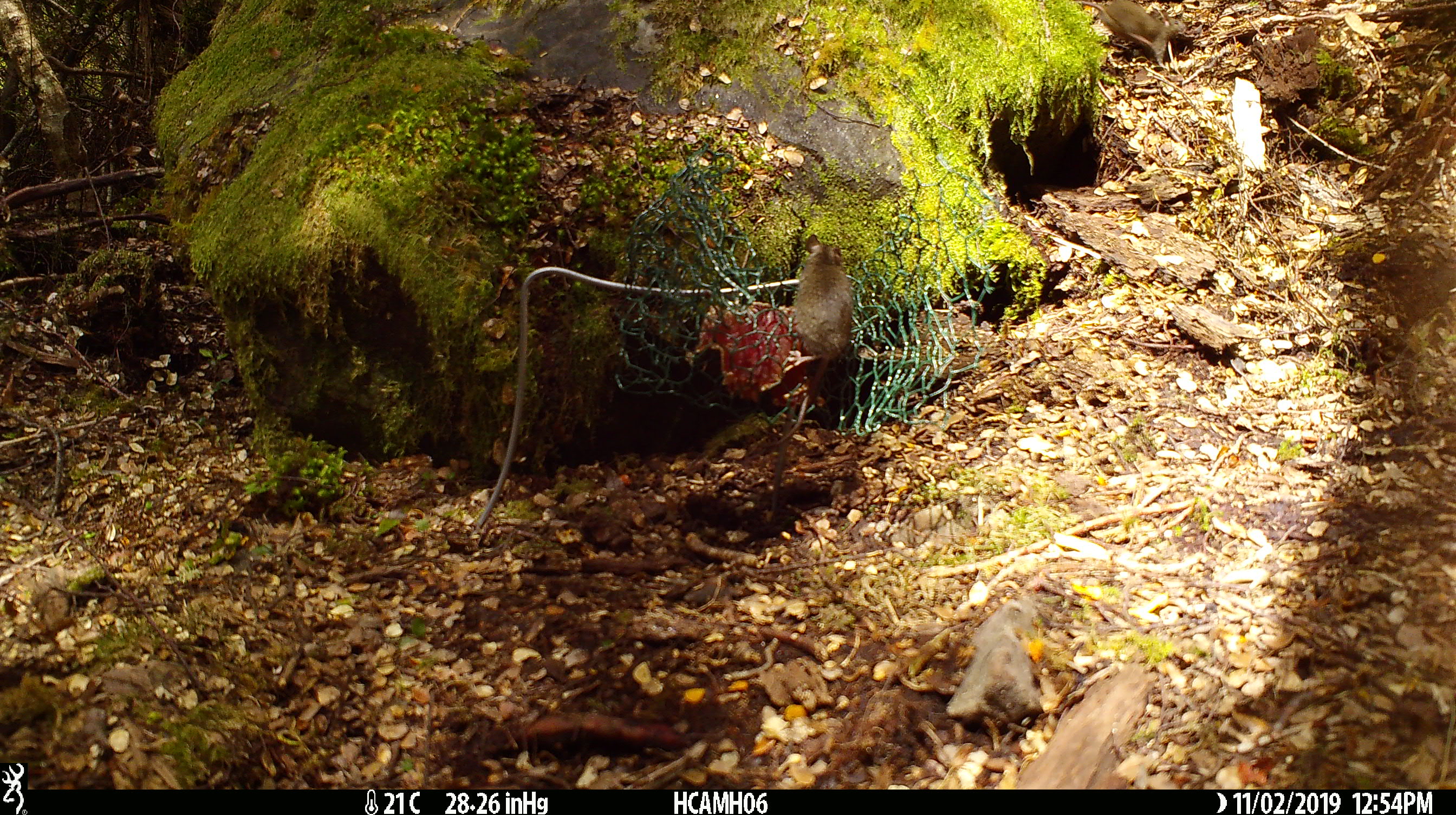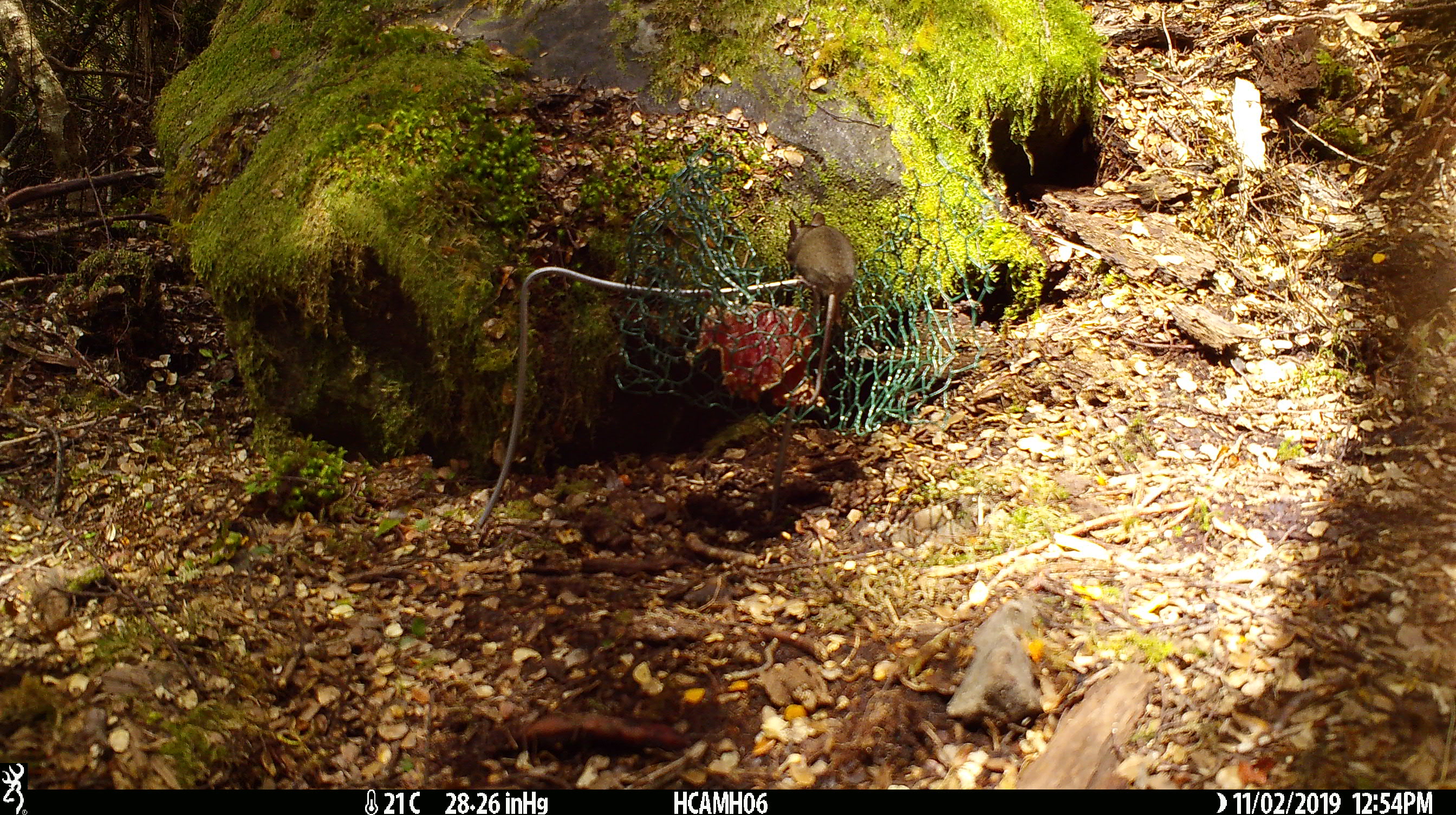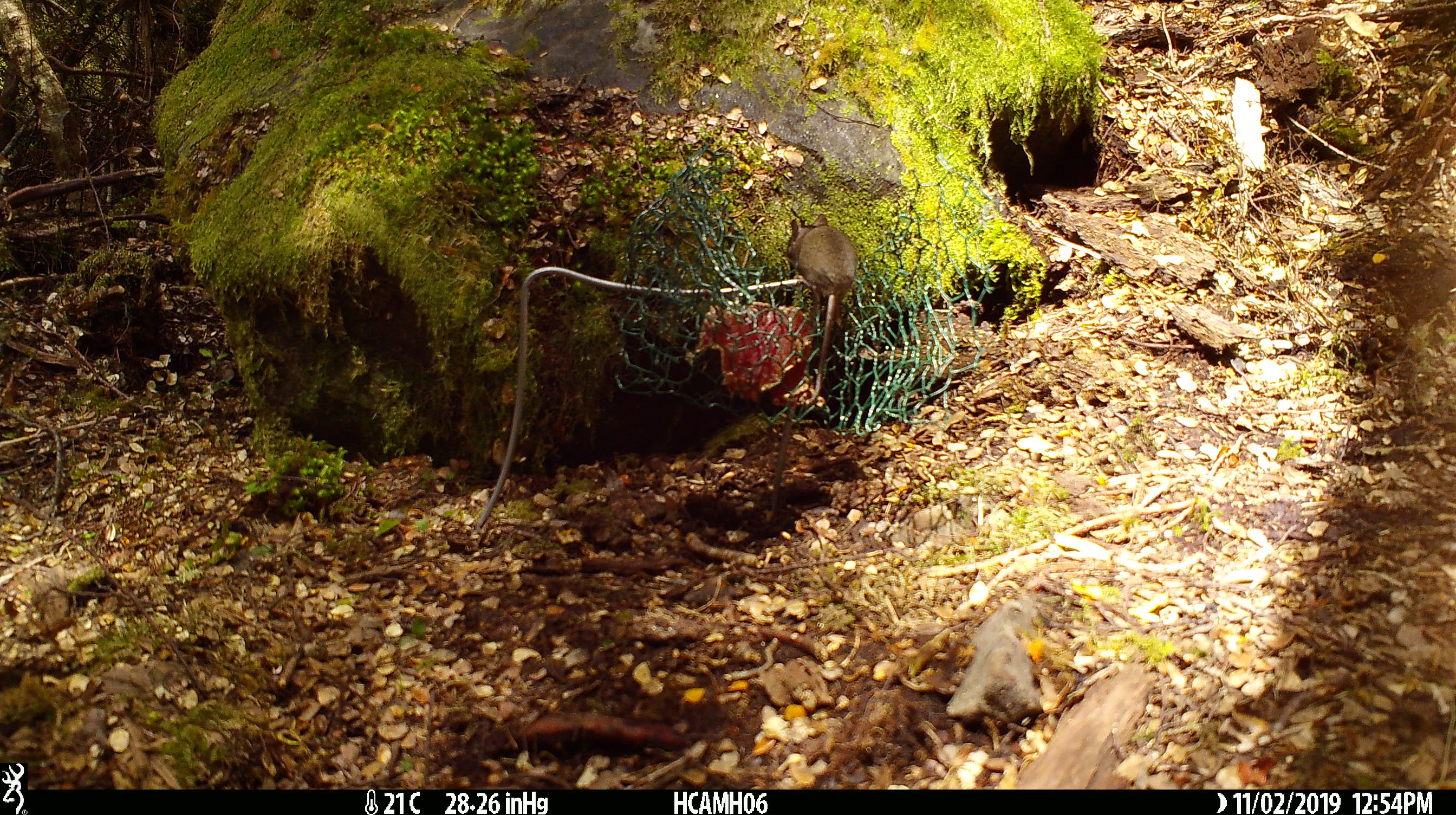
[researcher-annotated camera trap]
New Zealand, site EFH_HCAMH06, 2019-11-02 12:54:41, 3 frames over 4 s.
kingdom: Animalia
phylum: Chordata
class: Mammalia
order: Rodentia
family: Muridae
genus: Mus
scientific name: Mus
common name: mouse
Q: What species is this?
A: Mouse (Mus).